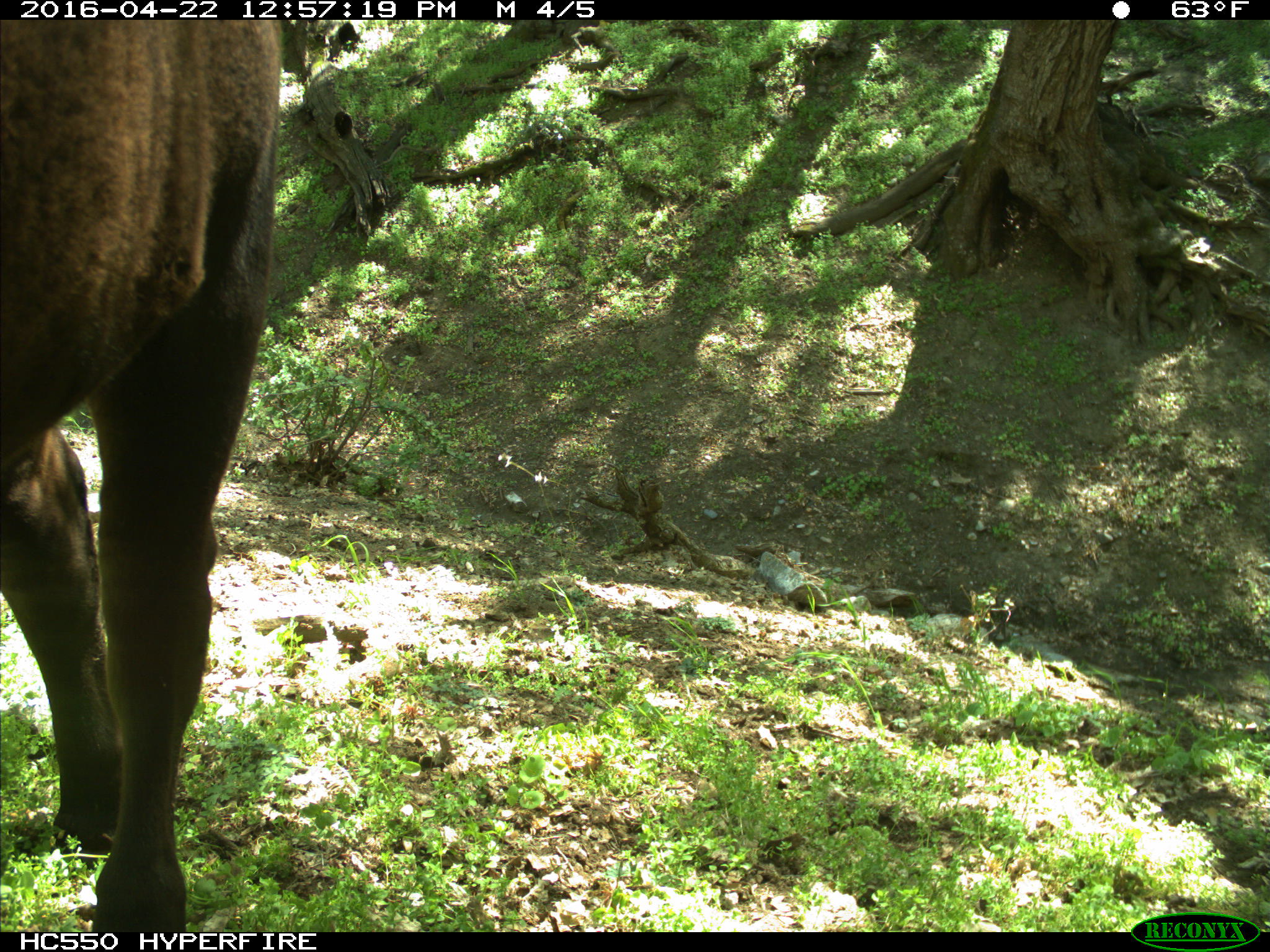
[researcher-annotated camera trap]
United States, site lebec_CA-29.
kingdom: Animalia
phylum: Chordata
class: Mammalia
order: Artiodactyla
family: Bovidae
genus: Bos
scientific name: Bos taurus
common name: domestic cow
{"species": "Bos taurus (domestic cow)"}